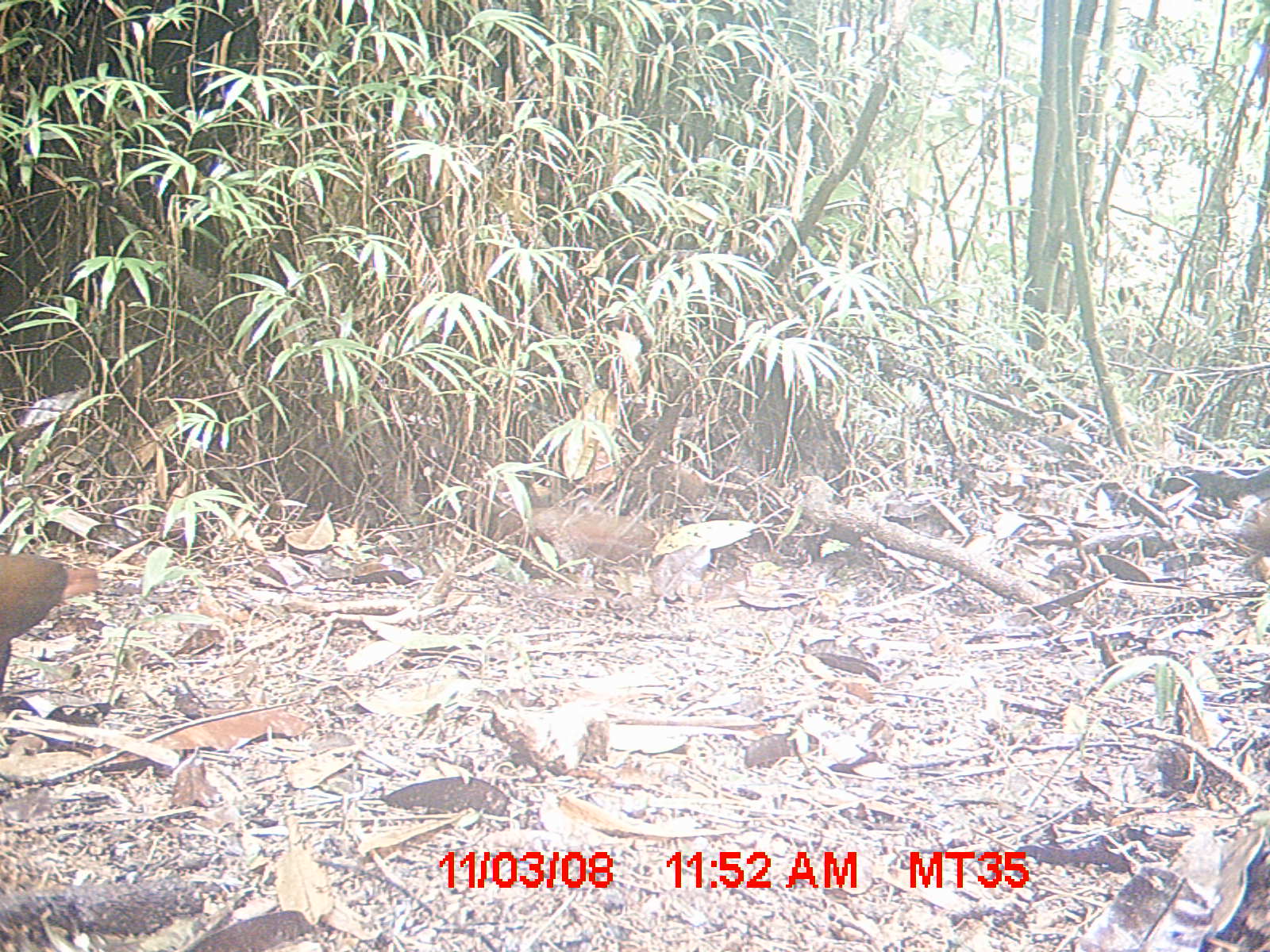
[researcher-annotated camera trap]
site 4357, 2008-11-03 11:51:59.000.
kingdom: Animalia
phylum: Chordata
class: Aves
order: Gruiformes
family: Sarothruridae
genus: Mentocrex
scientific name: Mentocrex kioloides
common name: madagascar wood rail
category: canirallus kioloides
Canirallus kioloides (madagascar wood rail) (Mentocrex kioloides), count 3.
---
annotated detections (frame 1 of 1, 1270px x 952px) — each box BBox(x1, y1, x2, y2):
canirallus kioloides: BBox(0, 552, 103, 693)